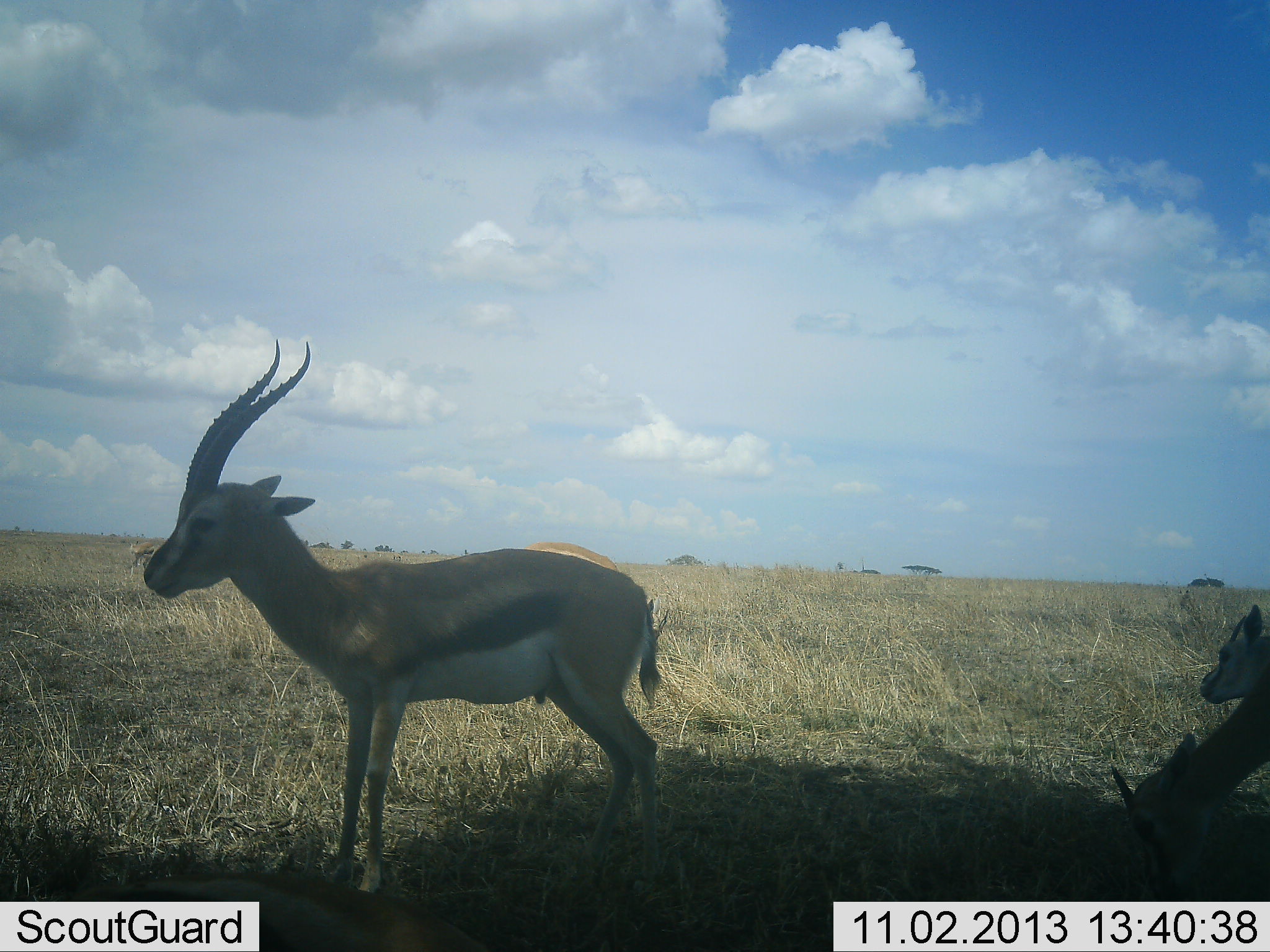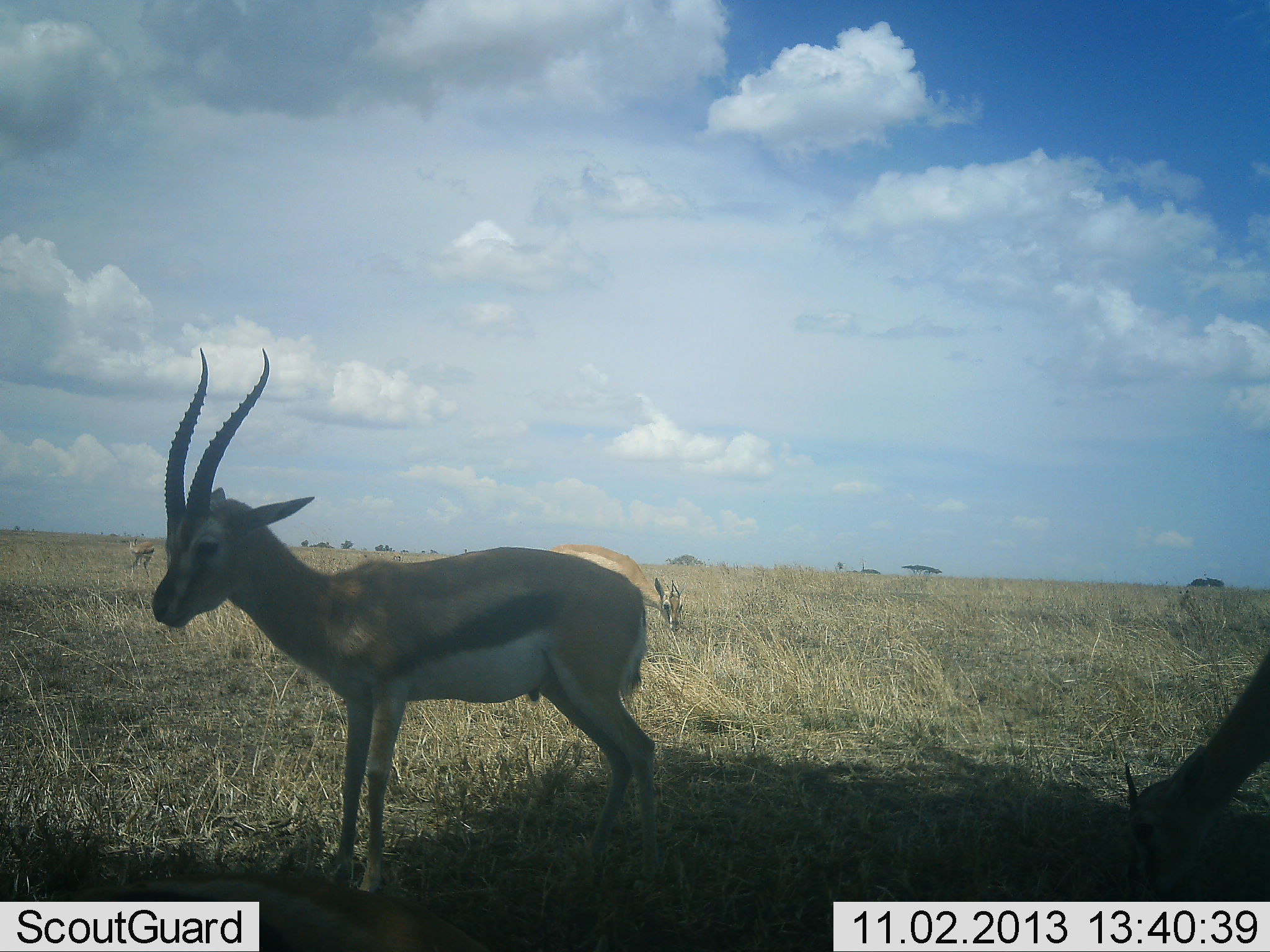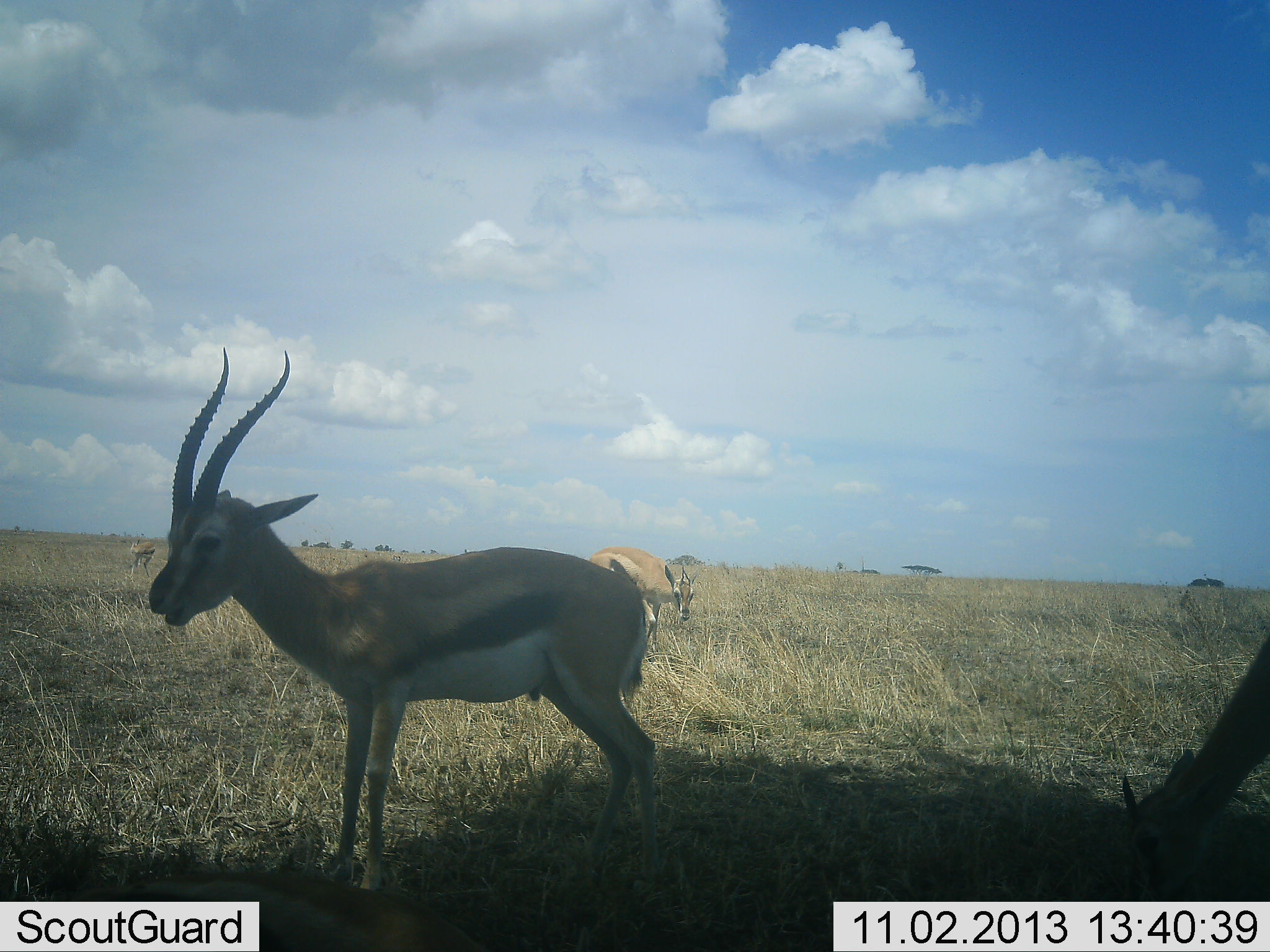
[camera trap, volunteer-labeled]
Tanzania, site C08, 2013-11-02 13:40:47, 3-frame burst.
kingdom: Animalia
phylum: Chordata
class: Mammalia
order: Artiodactyla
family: Bovidae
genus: Eudorcas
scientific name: Eudorcas thomsonii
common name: thomson's gazelle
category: gazellethomsons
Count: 4.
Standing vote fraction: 73%.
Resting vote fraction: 0%.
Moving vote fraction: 18%.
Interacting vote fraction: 0%.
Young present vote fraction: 0%.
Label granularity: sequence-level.